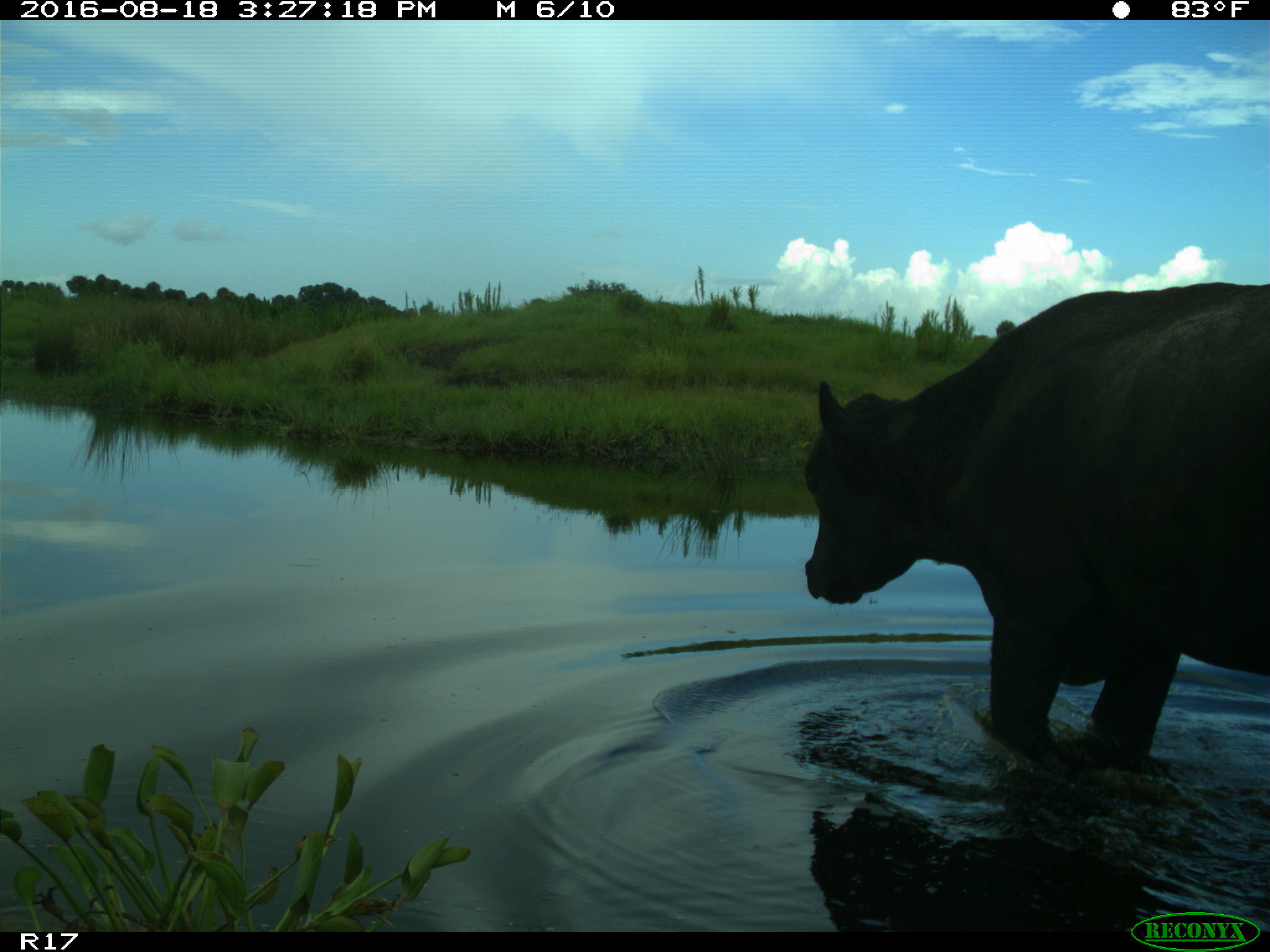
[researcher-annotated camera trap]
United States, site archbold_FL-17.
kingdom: Animalia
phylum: Chordata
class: Mammalia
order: Artiodactyla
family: Bovidae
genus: Bos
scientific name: Bos taurus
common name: domestic cow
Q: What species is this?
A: Bos taurus (domestic cow).